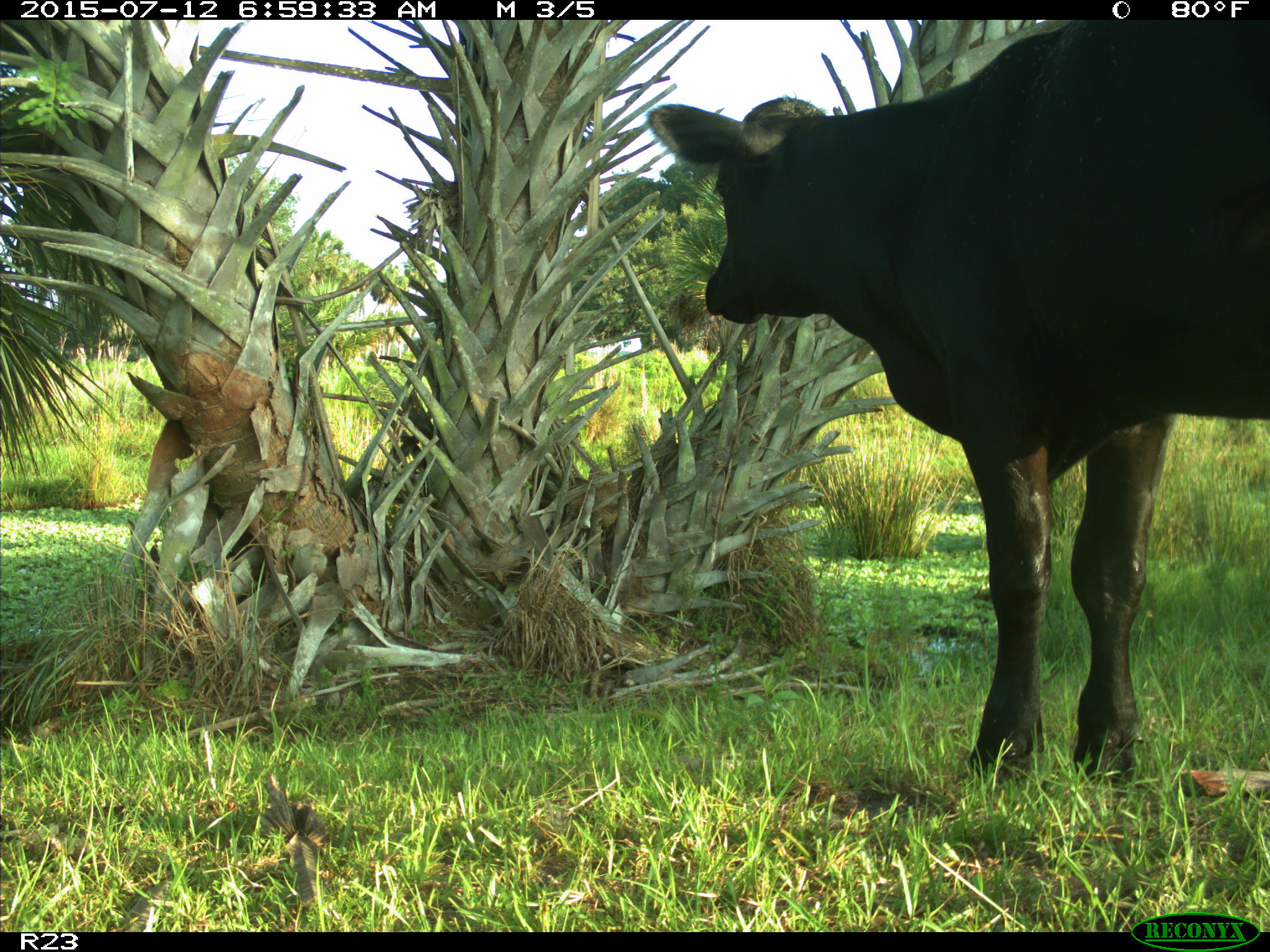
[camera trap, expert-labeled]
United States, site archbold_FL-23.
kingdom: Animalia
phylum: Chordata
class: Mammalia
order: Artiodactyla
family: Bovidae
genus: Bos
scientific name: Bos taurus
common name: domestic cow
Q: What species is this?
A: Bos taurus (domestic cow).